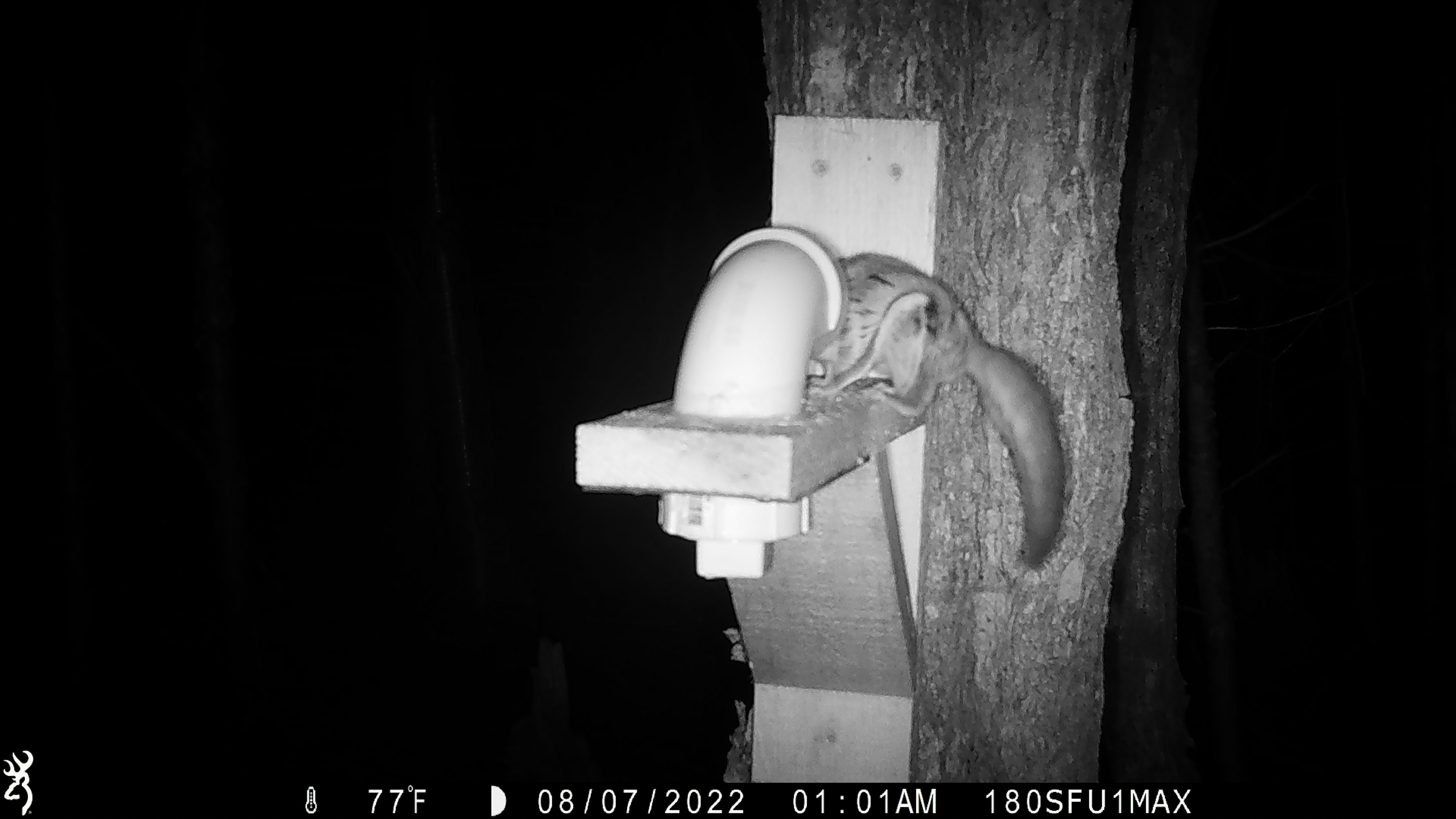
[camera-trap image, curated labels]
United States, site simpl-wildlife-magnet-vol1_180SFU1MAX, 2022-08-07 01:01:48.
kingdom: Animalia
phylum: Chordata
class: Mammalia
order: Rodentia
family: Sciuridae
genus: Glaucomys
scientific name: Glaucomys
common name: flying squirrel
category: flying squirrel sp.